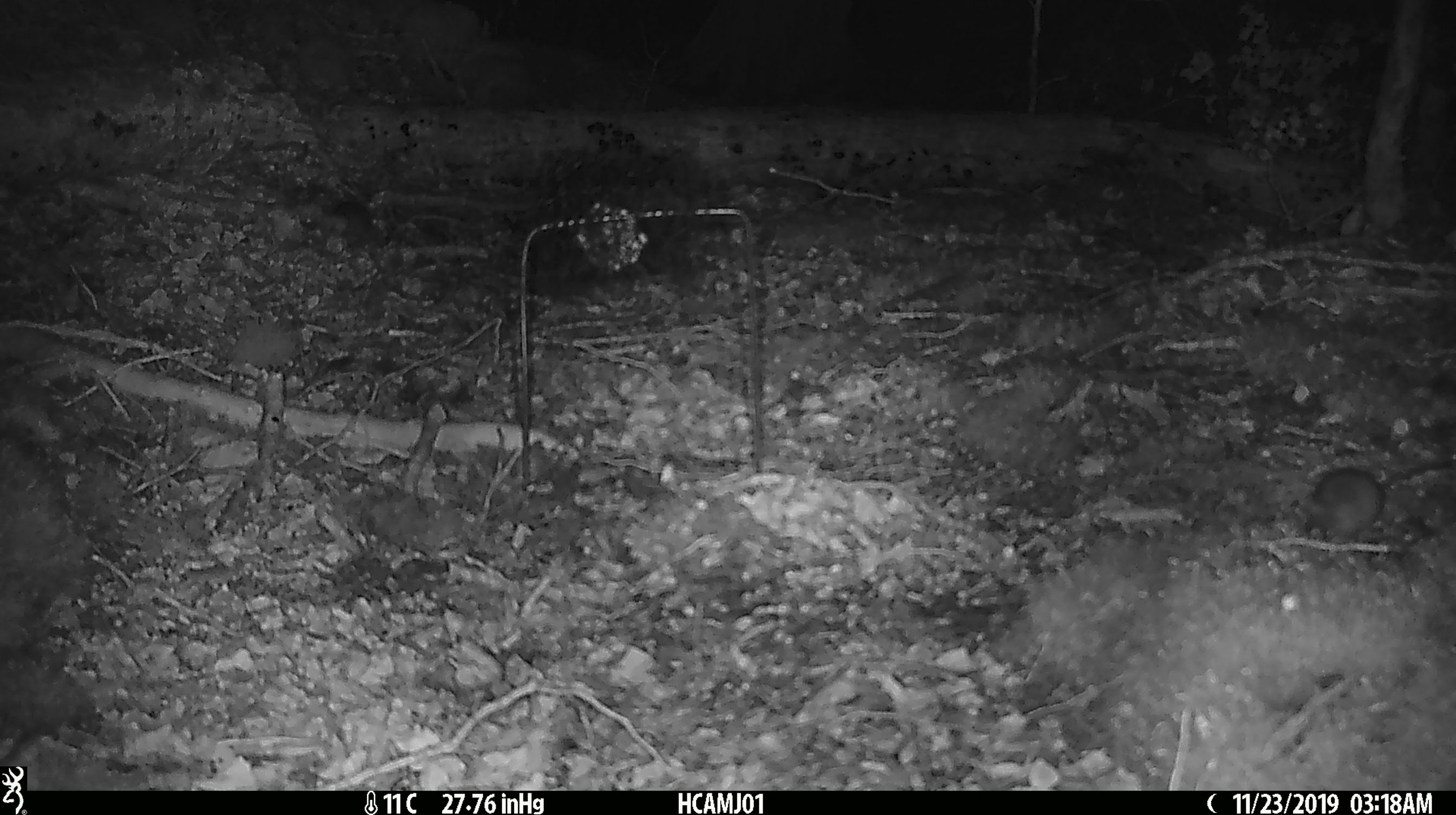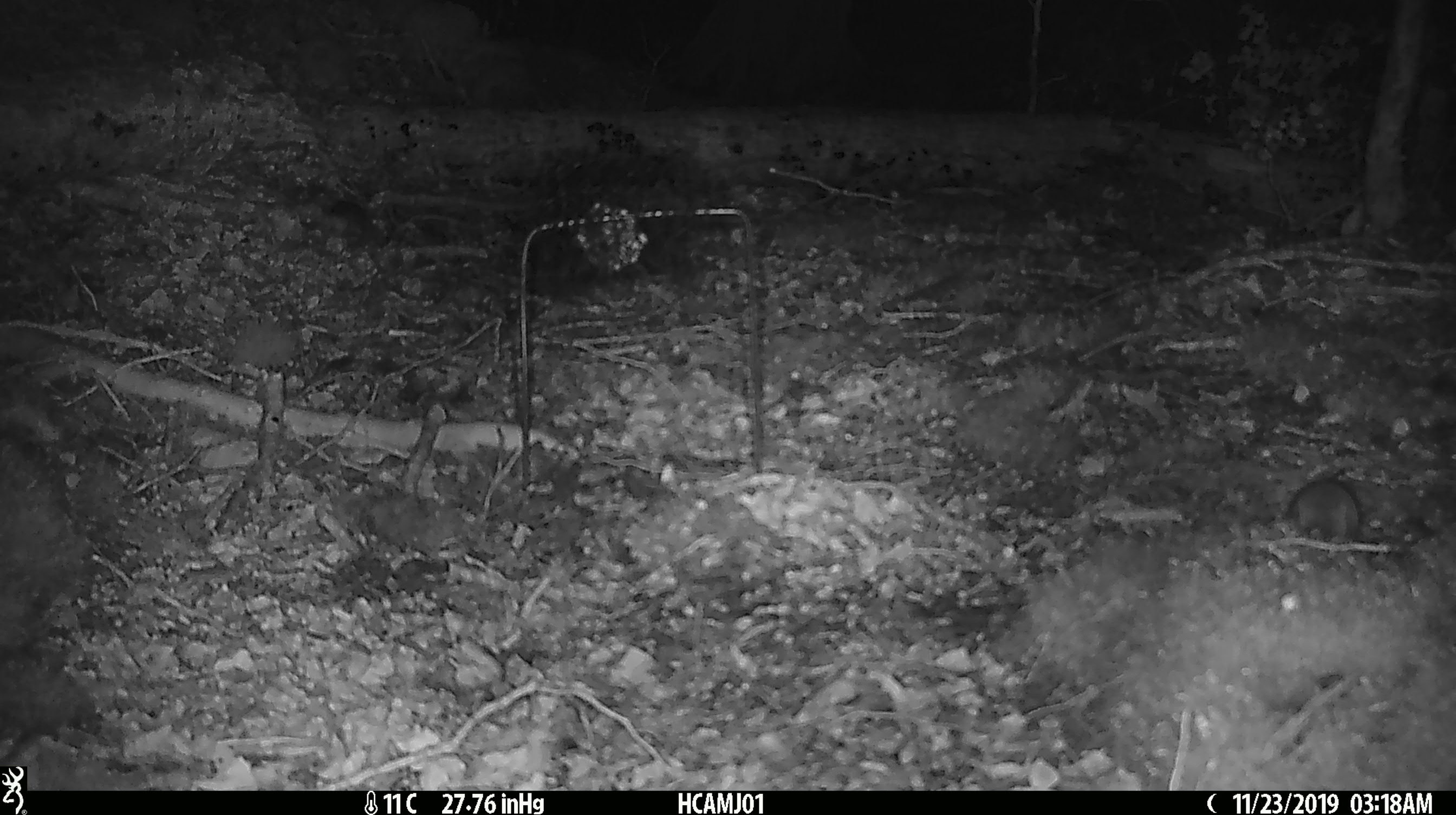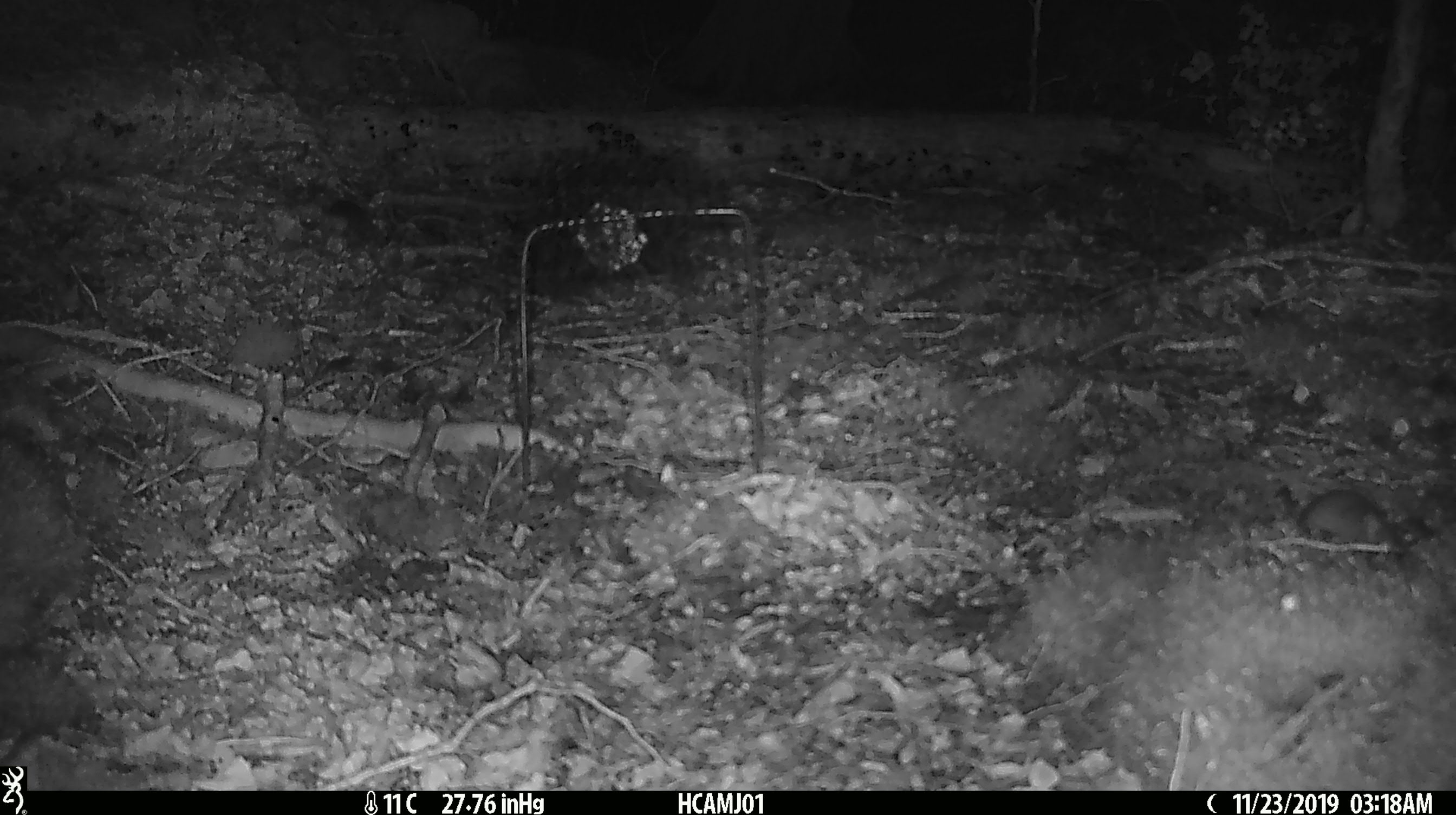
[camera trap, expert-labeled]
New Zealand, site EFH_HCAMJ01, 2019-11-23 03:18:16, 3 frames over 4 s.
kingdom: Animalia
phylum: Chordata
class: Mammalia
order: Rodentia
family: Muridae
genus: Mus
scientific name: Mus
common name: mouse